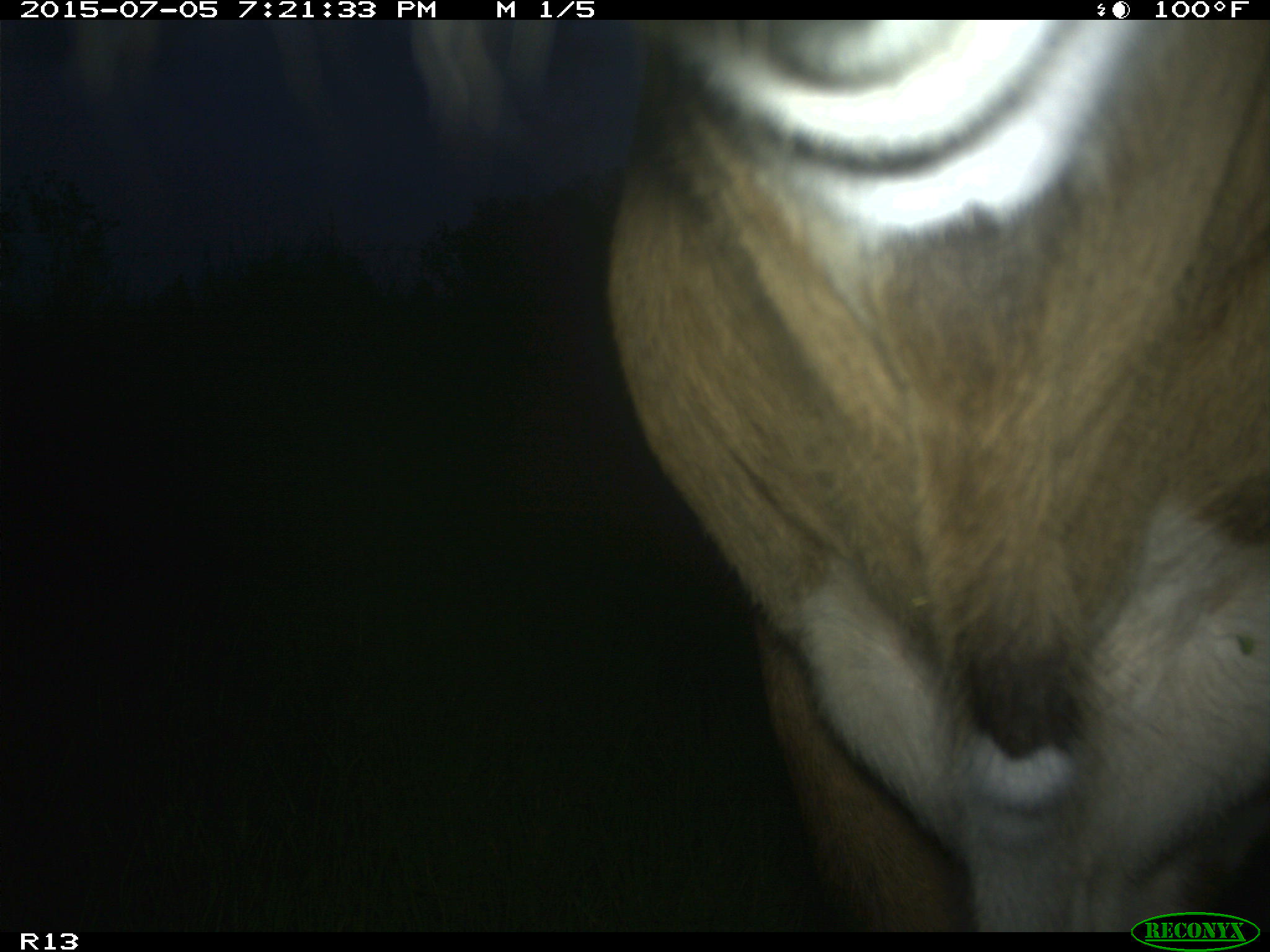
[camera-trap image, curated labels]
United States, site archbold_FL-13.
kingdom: Animalia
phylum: Chordata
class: Mammalia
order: Artiodactyla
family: Bovidae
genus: Bos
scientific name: Bos taurus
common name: domestic cow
Bos taurus (domestic cow).